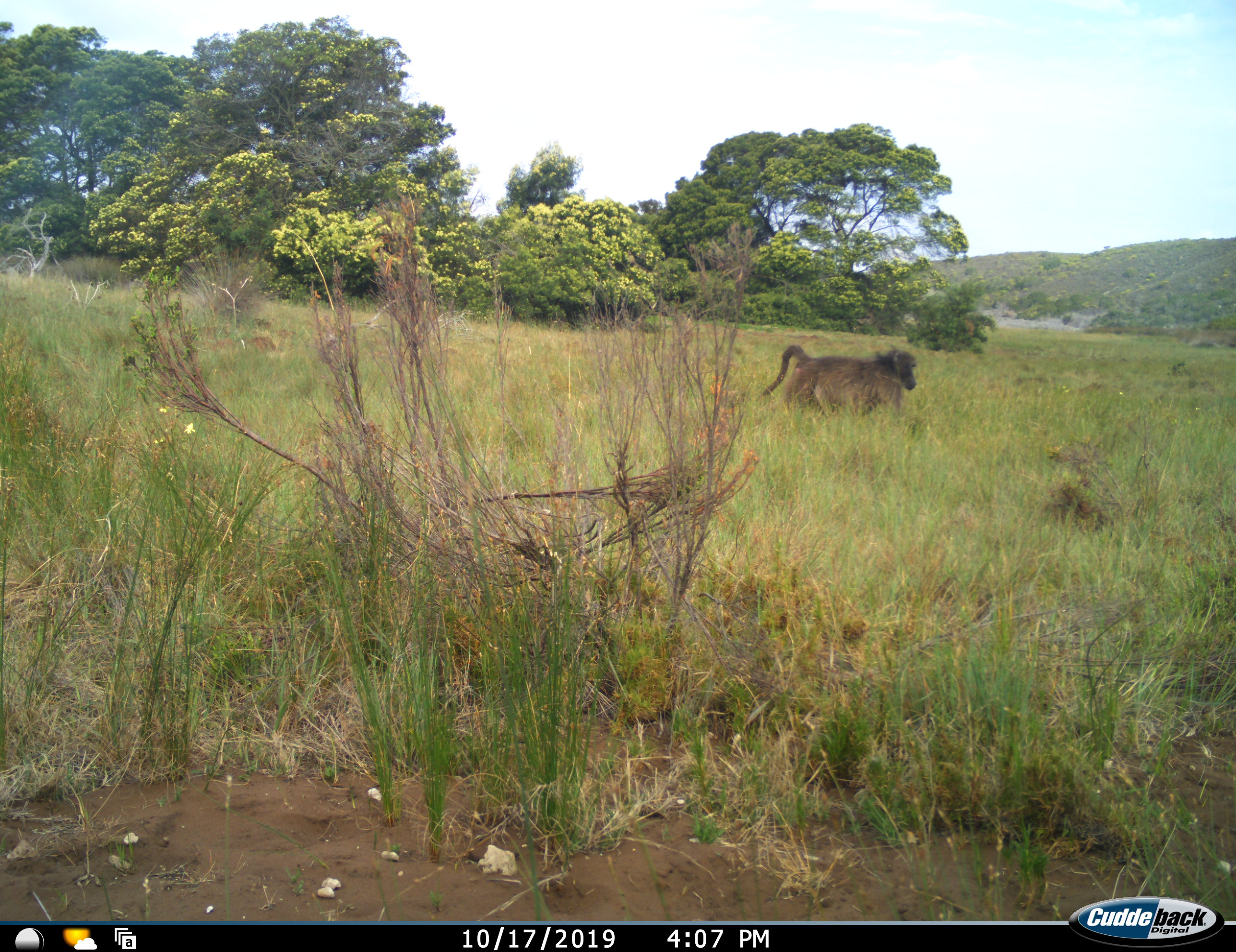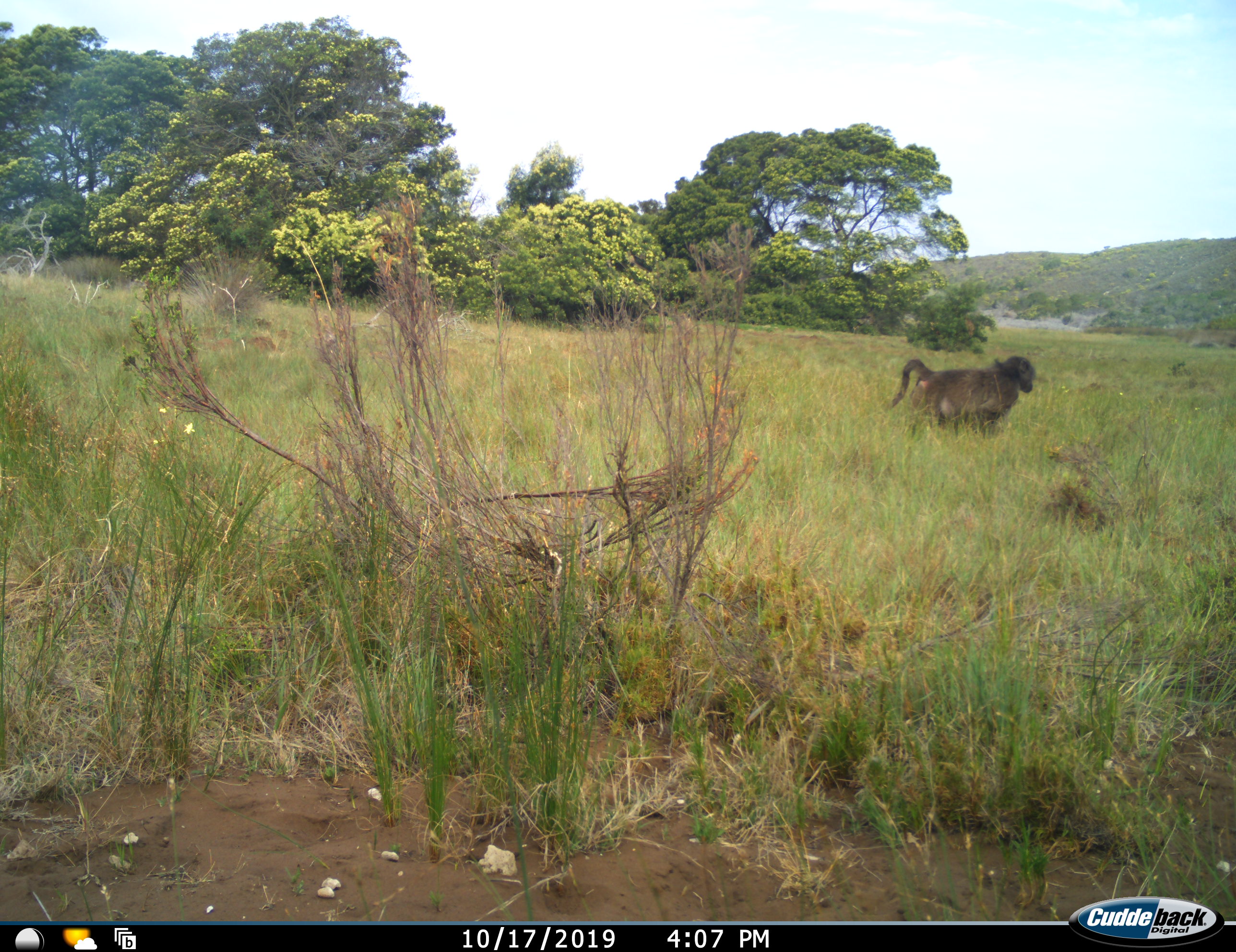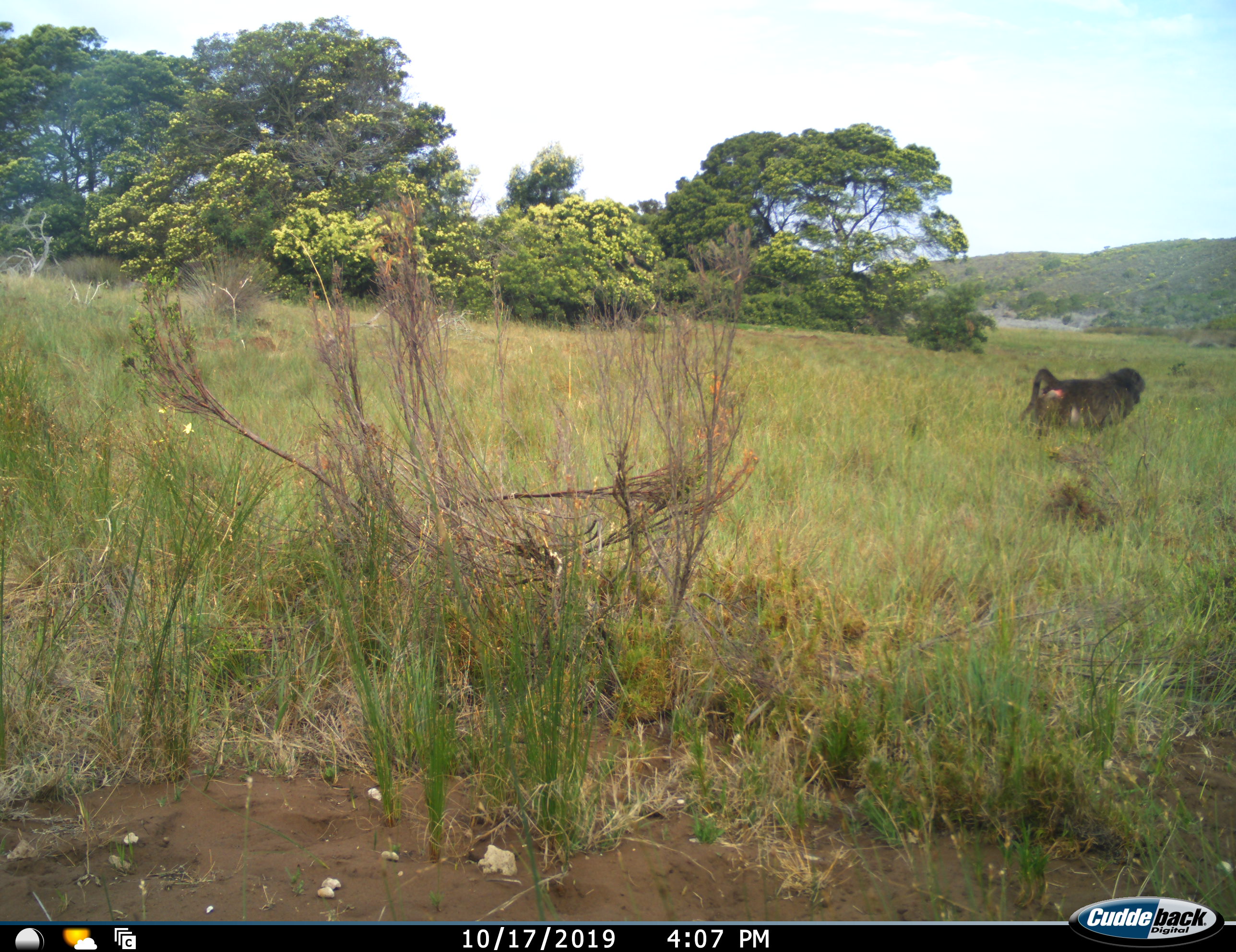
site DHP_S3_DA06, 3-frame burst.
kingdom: Animalia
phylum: Chordata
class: Mammalia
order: Primates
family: Cercopithecidae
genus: Papio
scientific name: Papio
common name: baboon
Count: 1.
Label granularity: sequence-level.